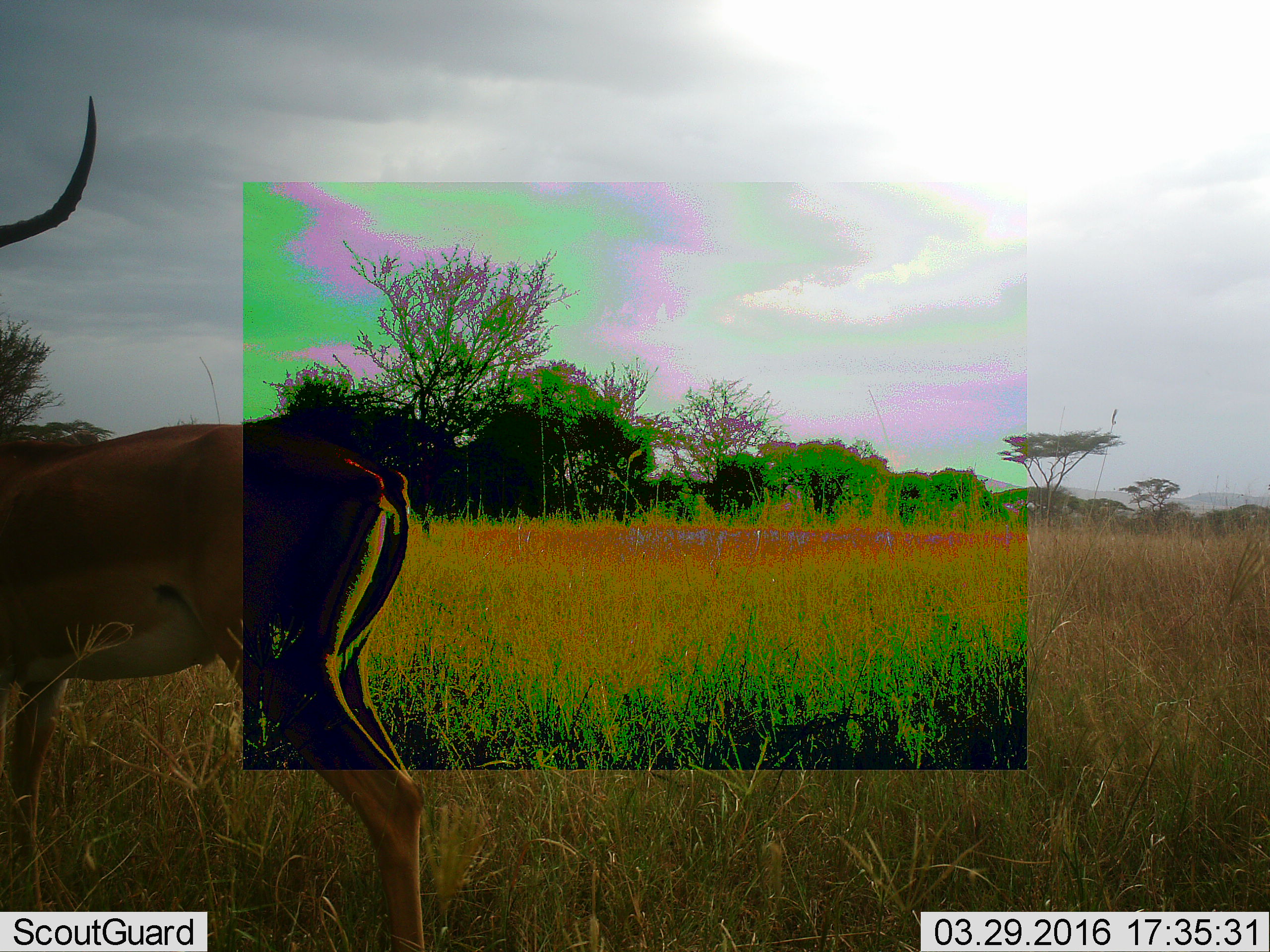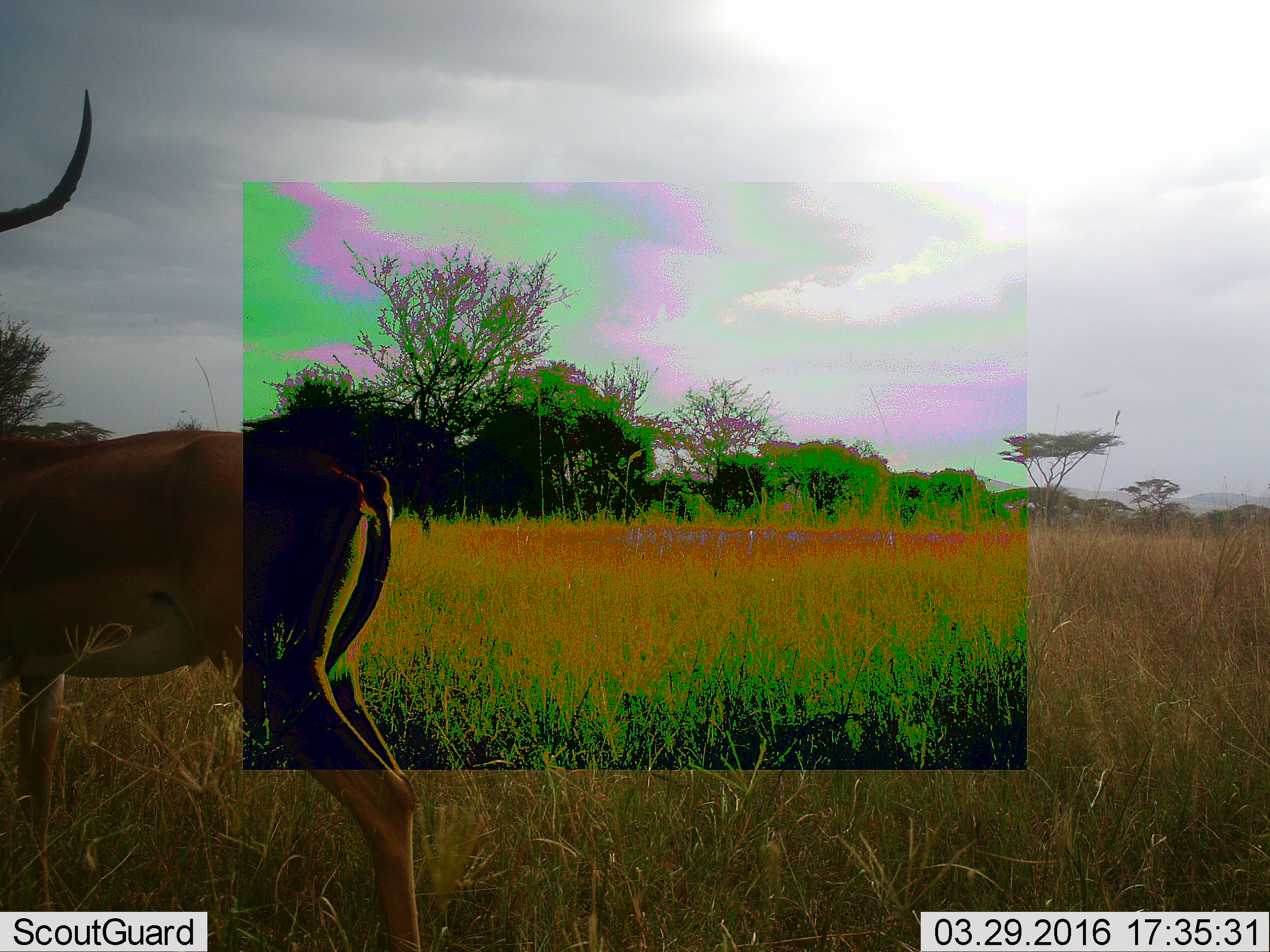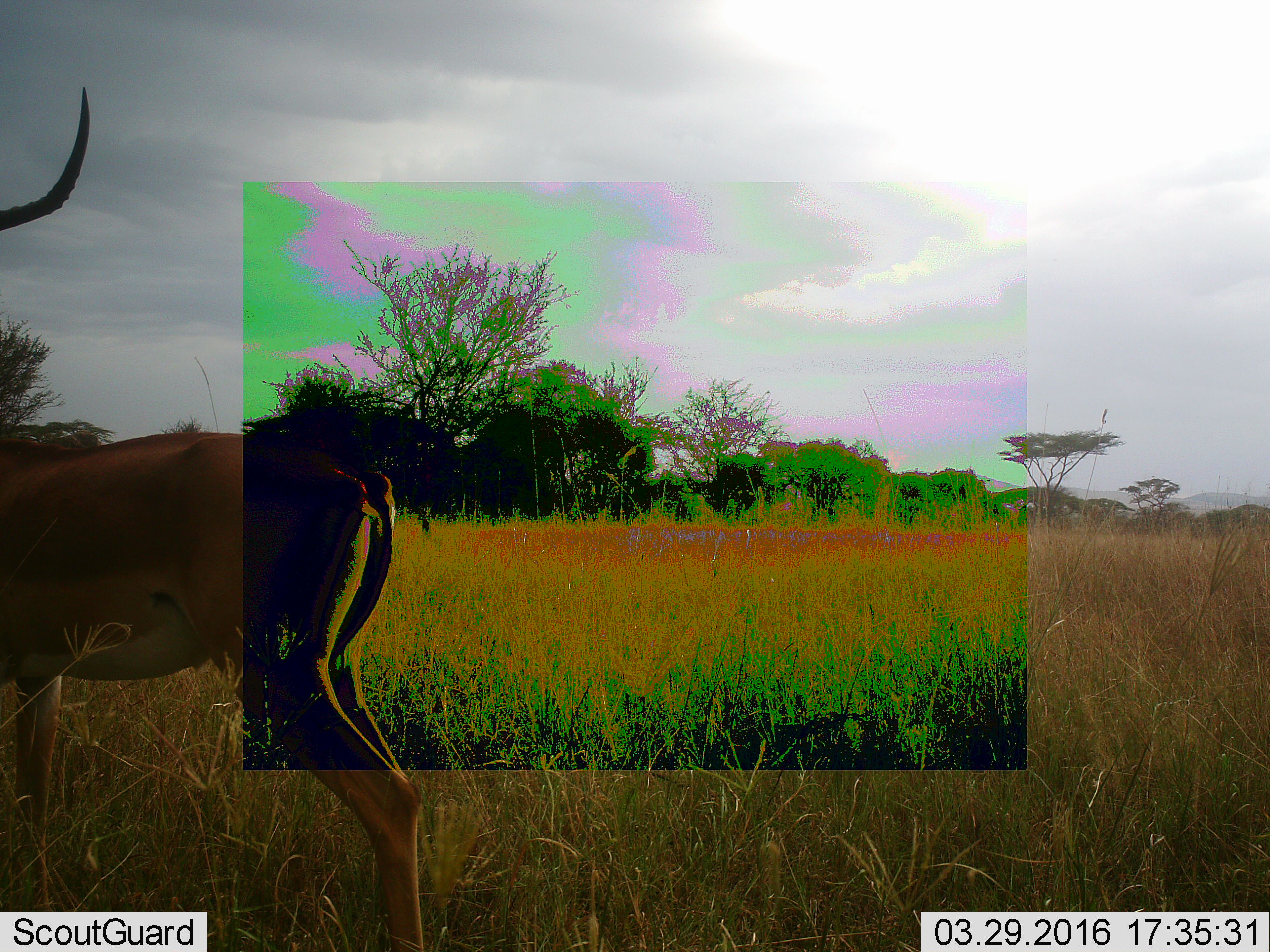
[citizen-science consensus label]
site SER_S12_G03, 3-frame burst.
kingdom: Animalia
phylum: Chordata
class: Mammalia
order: Artiodactyla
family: Bovidae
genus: Aepyceros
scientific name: Aepyceros melampus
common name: impala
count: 1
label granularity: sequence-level